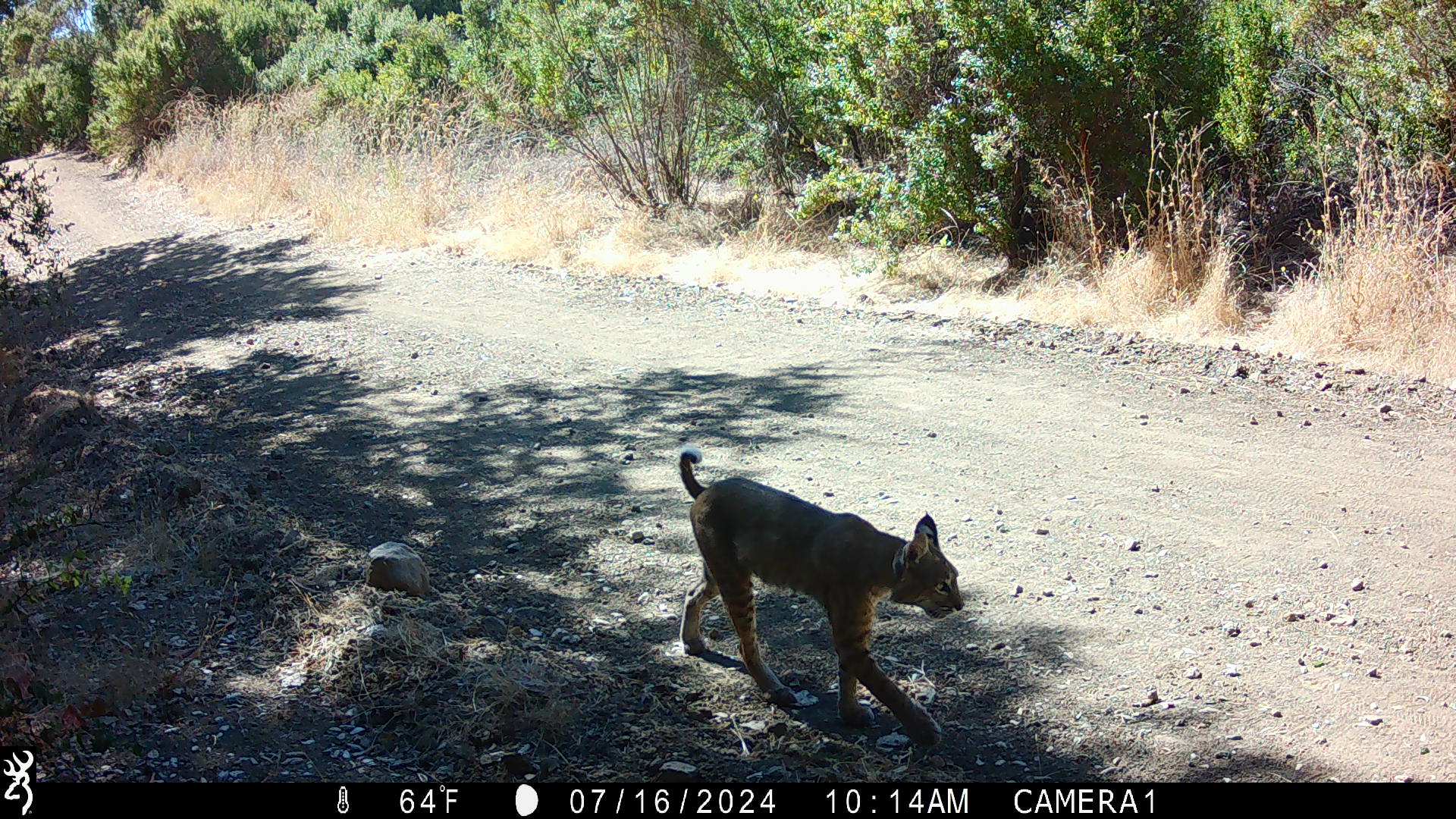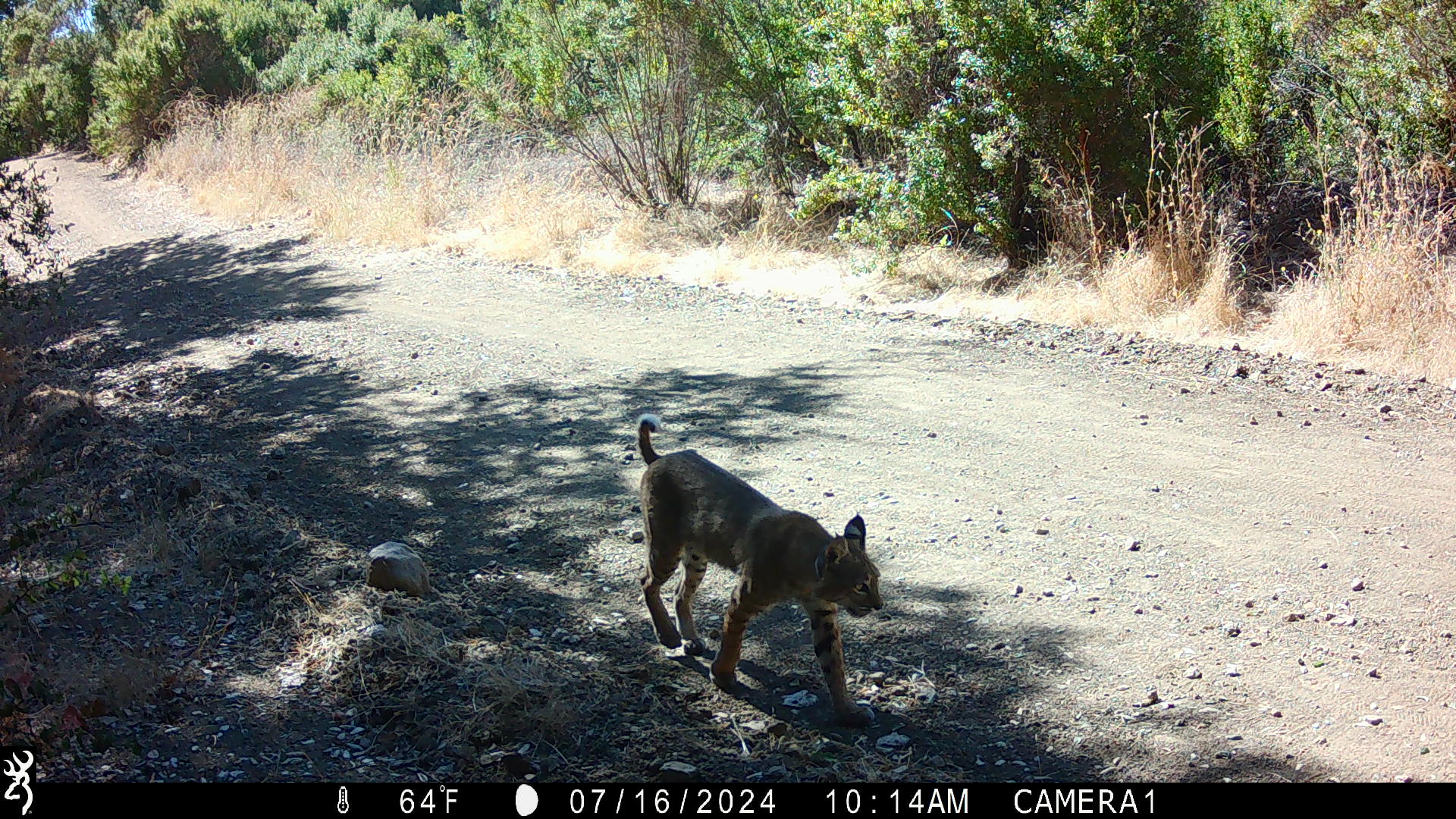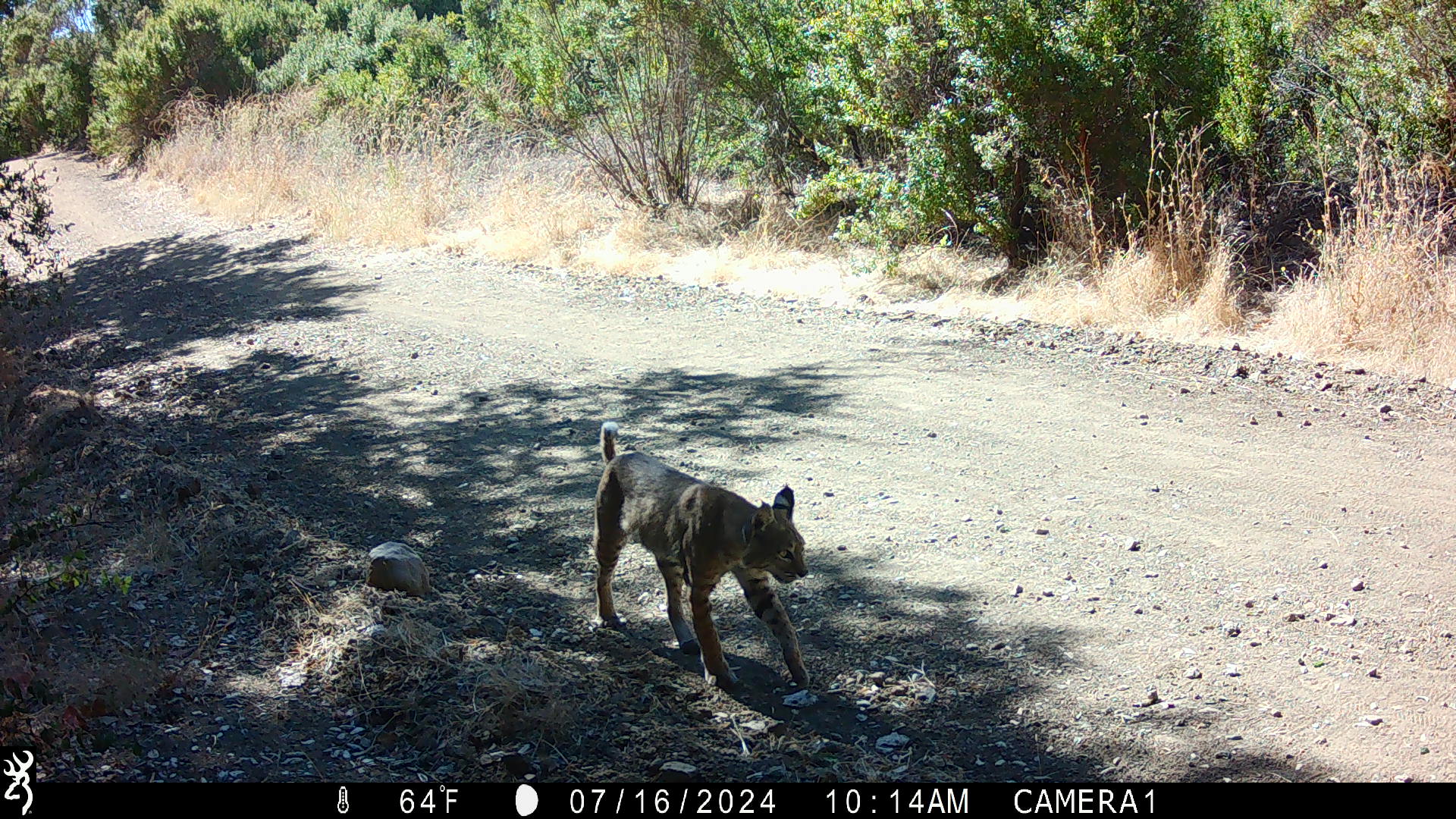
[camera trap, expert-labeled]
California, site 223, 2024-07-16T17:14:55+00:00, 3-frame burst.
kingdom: Animalia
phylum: Chordata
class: Mammalia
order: Carnivora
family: Felidae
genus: Lynx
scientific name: Lynx rufus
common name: bobcat